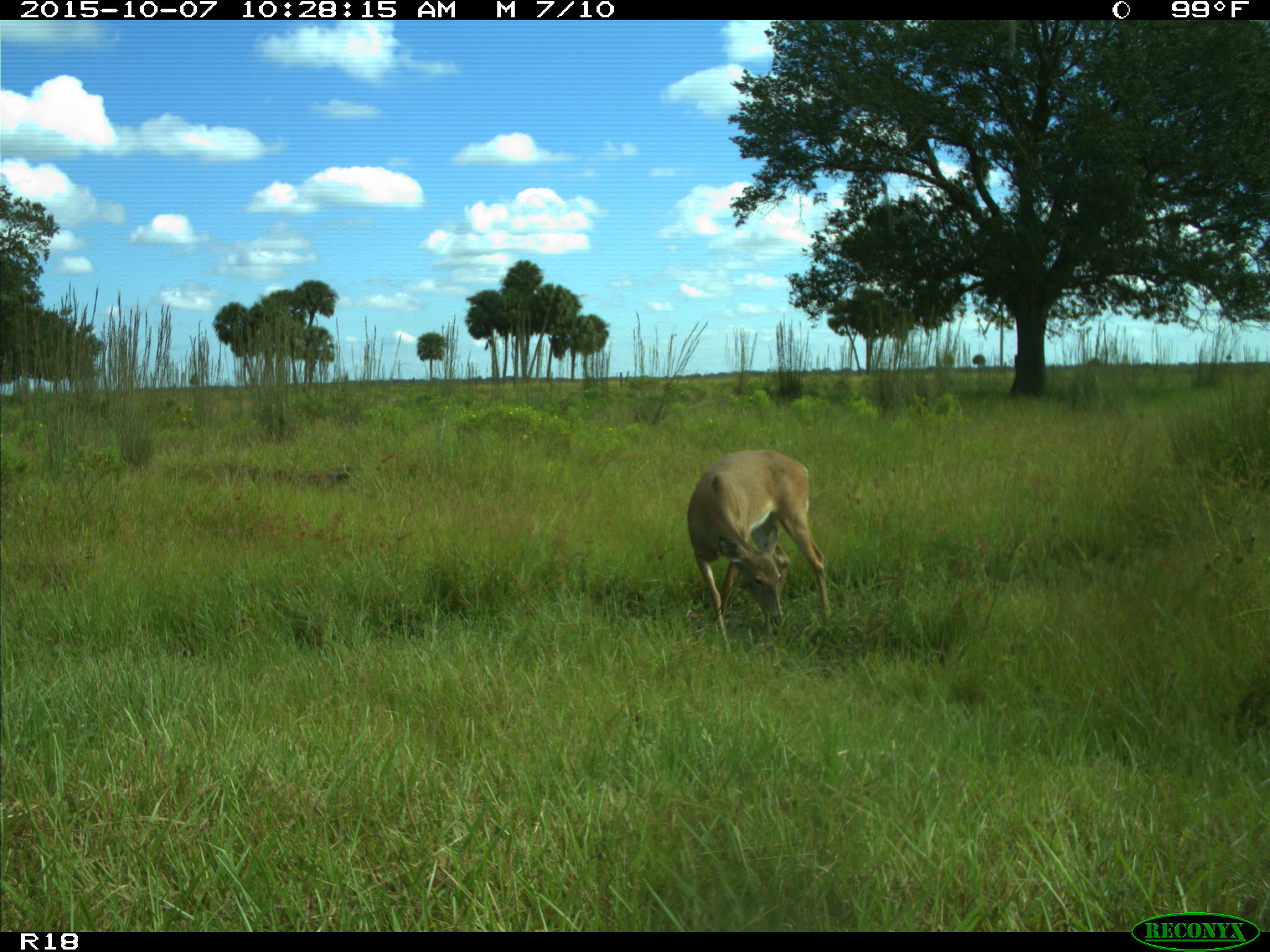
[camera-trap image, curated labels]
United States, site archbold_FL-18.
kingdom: Animalia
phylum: Chordata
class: Mammalia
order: Artiodactyla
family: Cervidae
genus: Odocoileus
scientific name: Odocoileus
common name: deer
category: unidentified deer